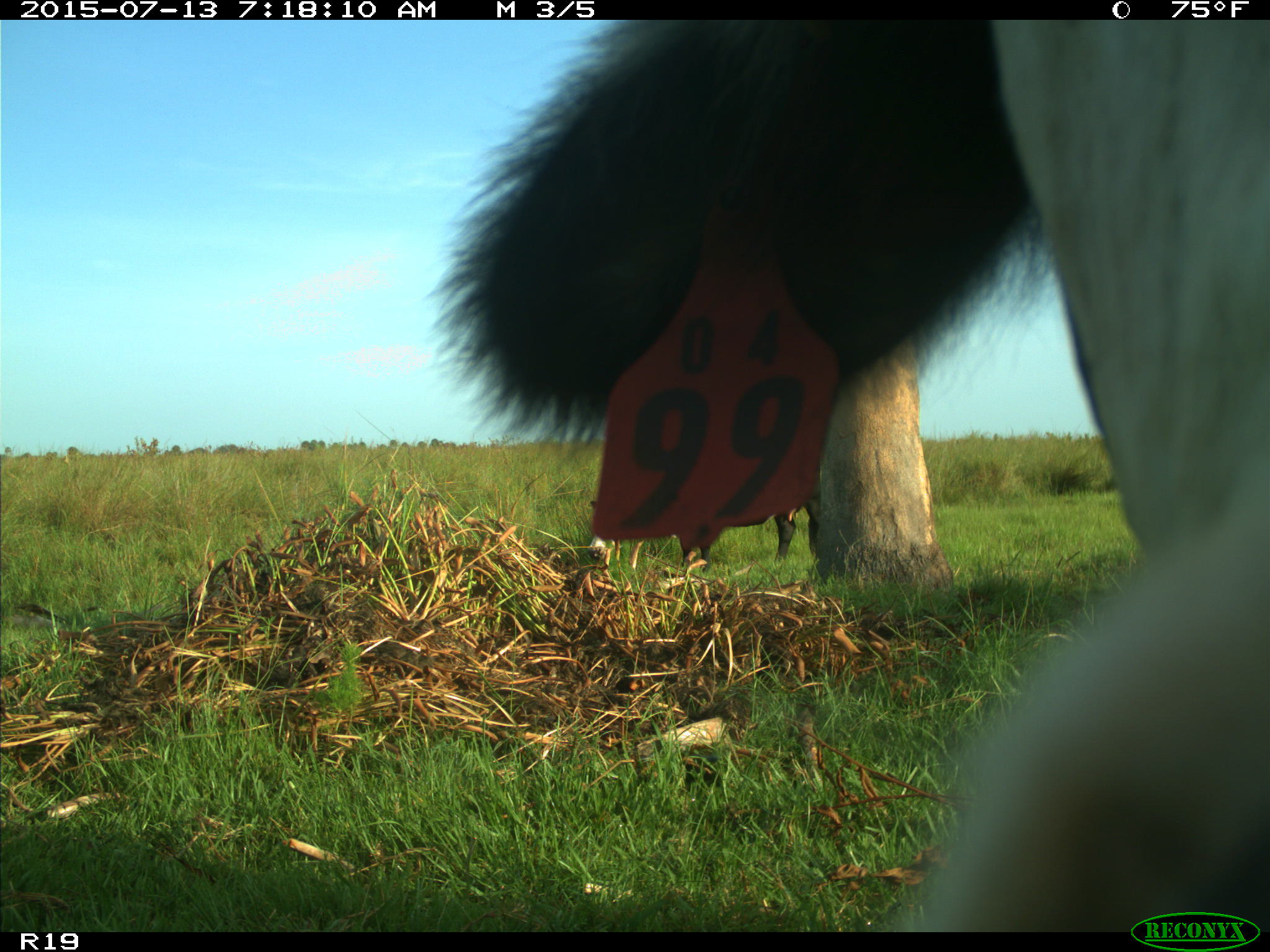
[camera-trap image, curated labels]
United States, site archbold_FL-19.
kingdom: Animalia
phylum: Chordata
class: Mammalia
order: Artiodactyla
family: Bovidae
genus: Bos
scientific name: Bos taurus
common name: domestic cow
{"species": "Bos taurus (domestic cow)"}